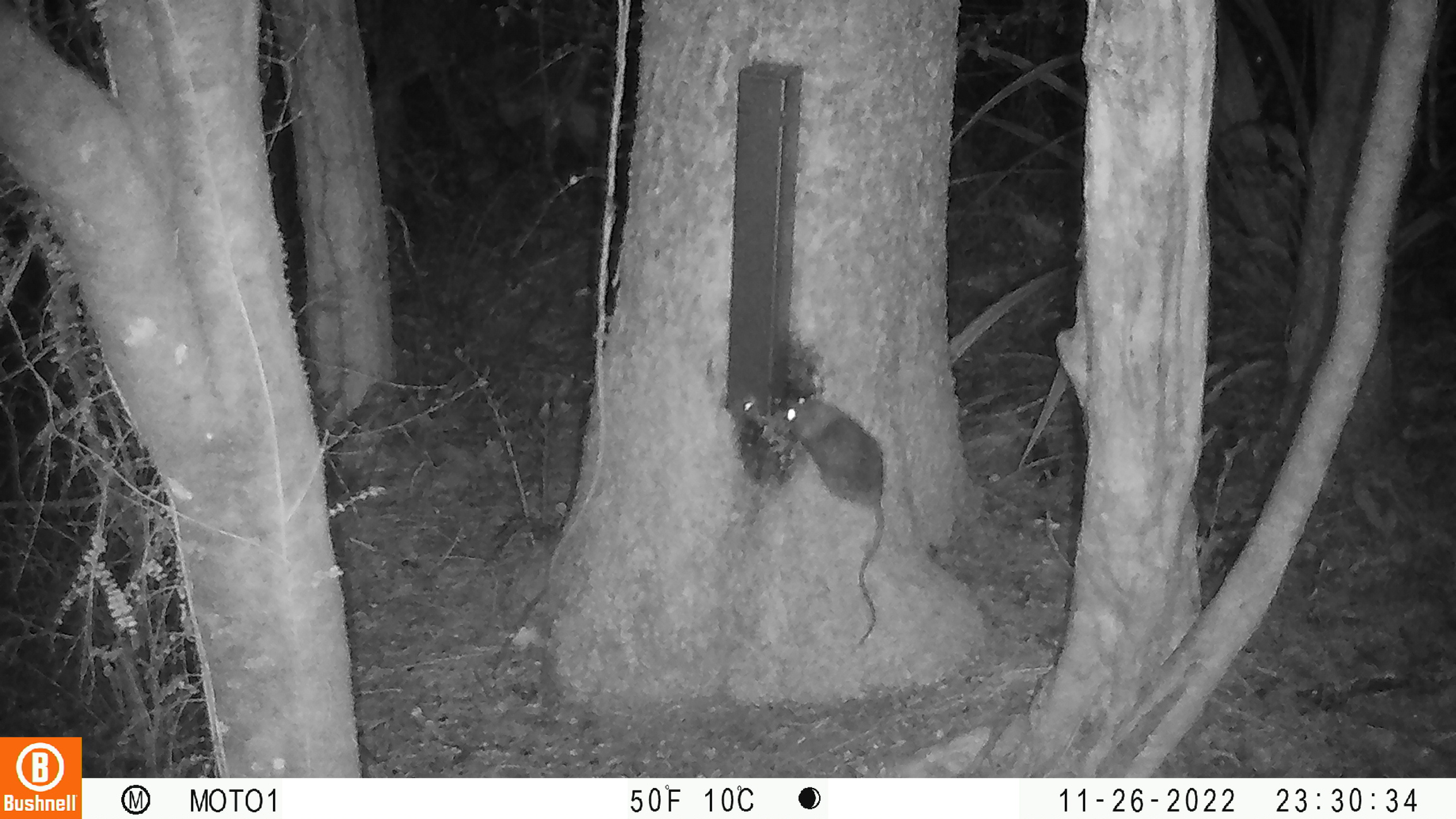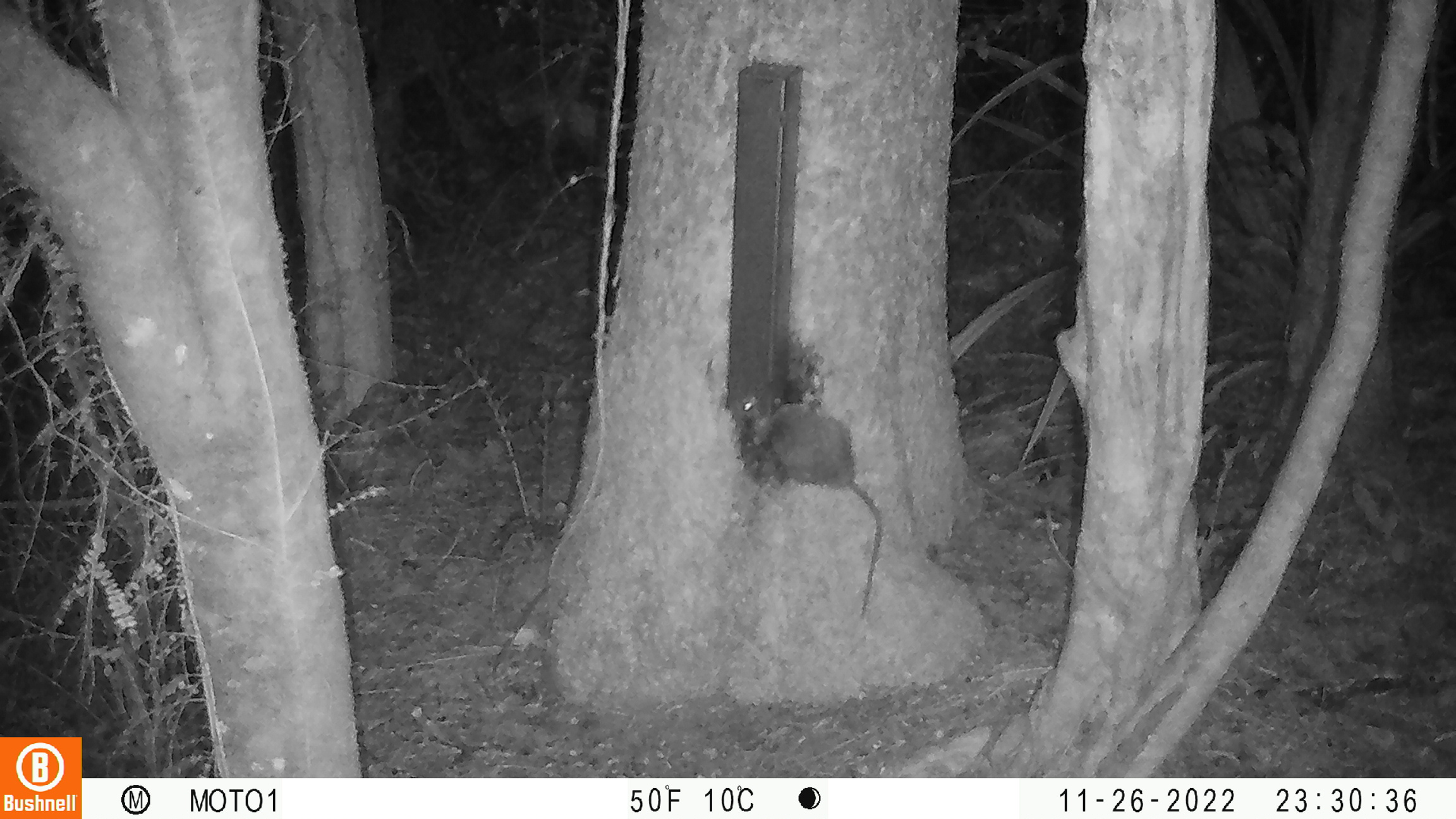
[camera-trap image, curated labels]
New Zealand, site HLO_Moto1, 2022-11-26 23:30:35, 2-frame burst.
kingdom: Animalia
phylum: Chordata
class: Mammalia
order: Rodentia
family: Muridae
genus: Rattus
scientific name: Rattus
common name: rat